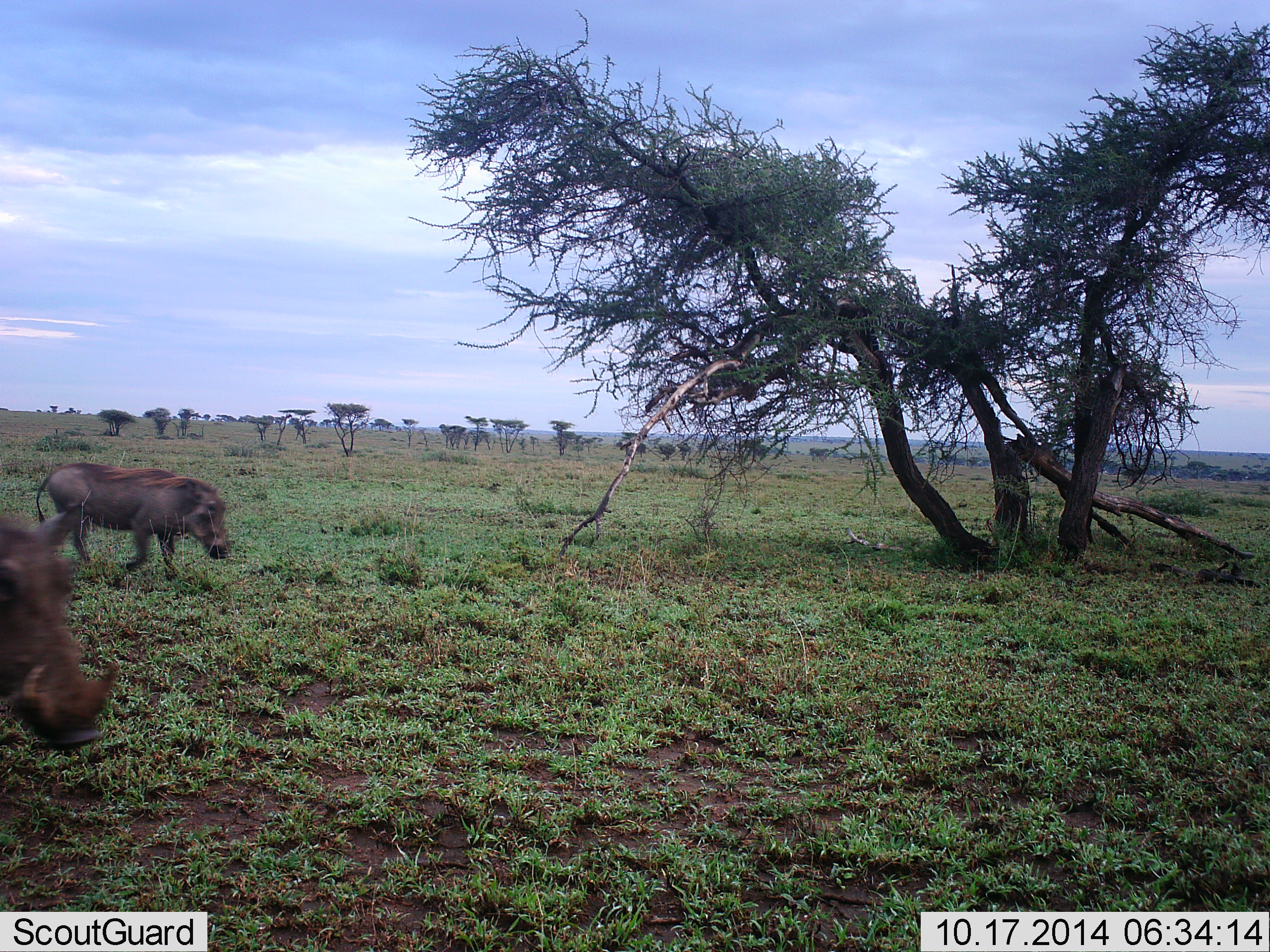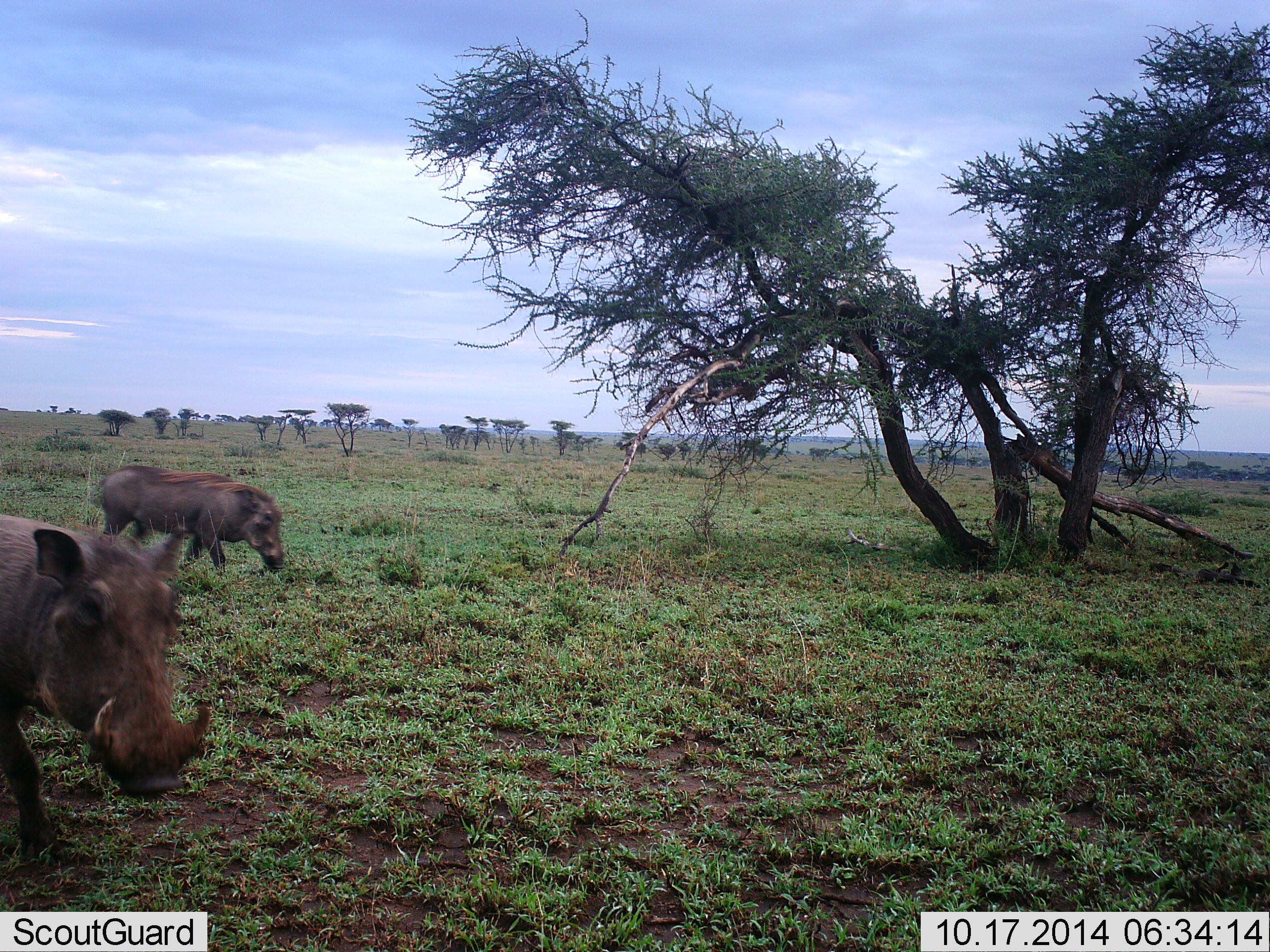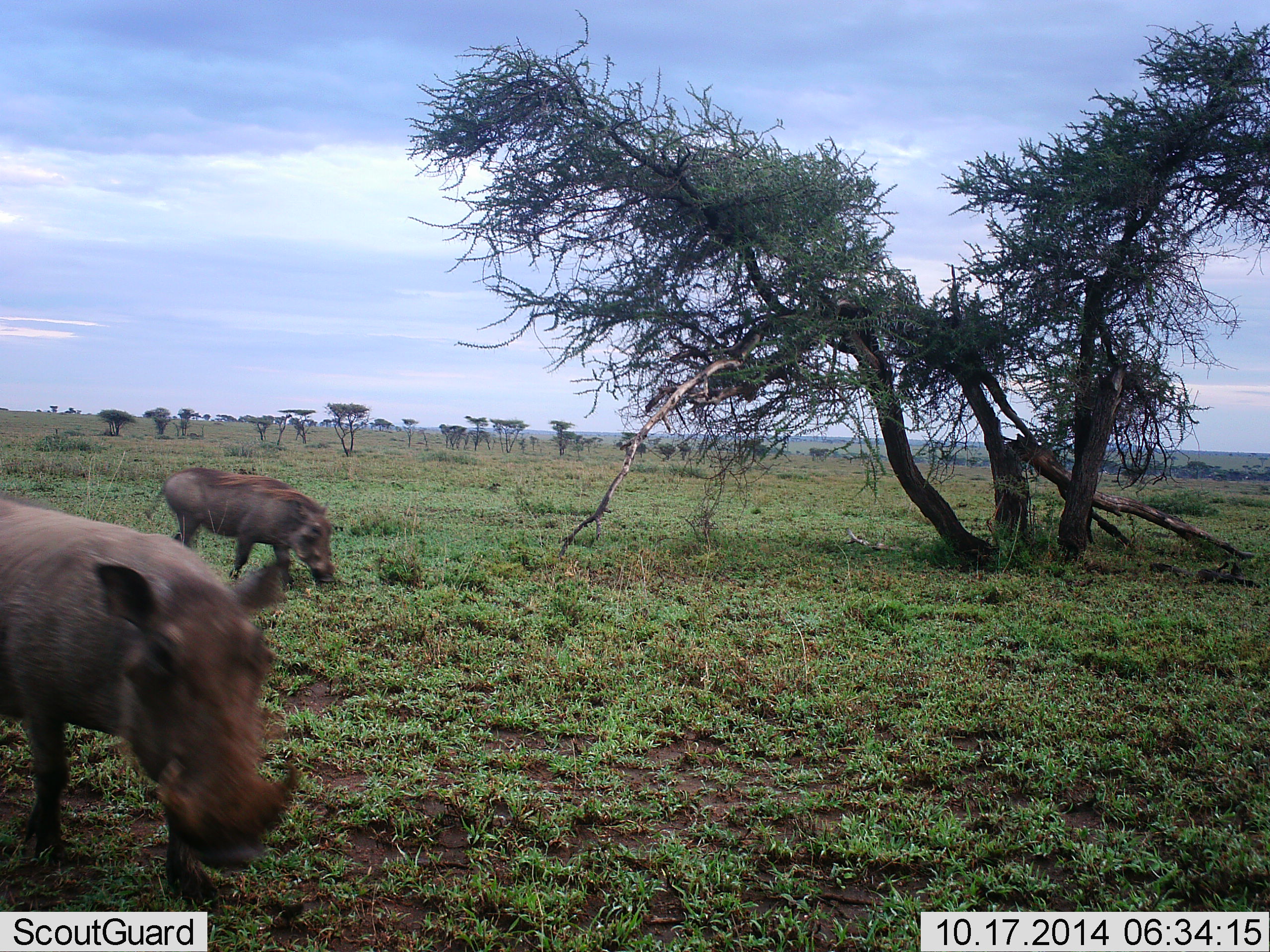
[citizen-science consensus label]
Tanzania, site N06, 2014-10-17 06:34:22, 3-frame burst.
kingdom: Animalia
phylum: Chordata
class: Mammalia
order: Artiodactyla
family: Suidae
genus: Phacochoerus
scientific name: Phacochoerus africanus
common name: warthog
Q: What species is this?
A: Warthog (Phacochoerus africanus).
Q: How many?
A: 2.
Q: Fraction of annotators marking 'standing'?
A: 0%.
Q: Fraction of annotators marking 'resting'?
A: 0%.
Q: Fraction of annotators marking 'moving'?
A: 100%.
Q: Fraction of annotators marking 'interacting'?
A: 0%.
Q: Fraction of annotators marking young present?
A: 0%.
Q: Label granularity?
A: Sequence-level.